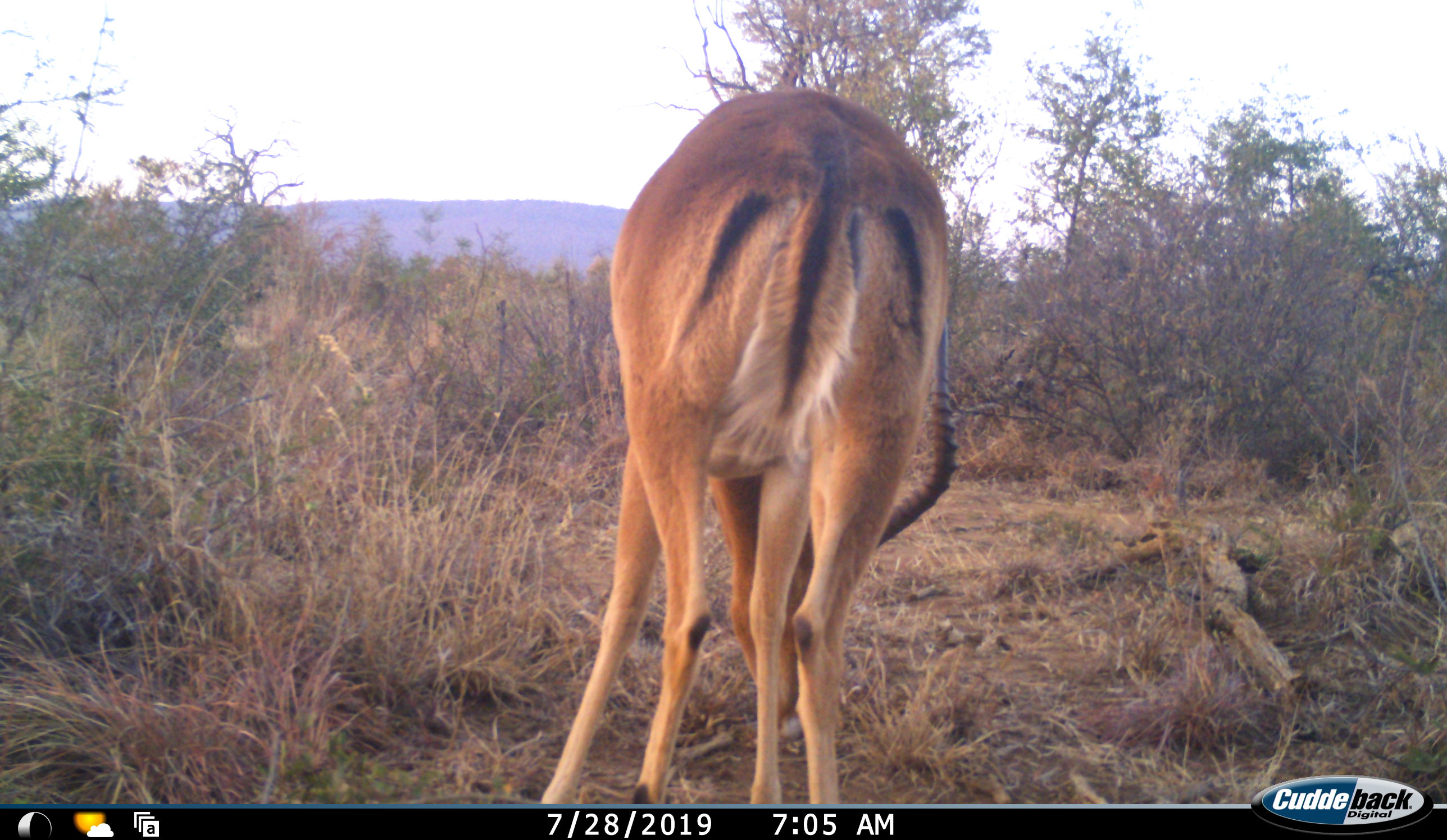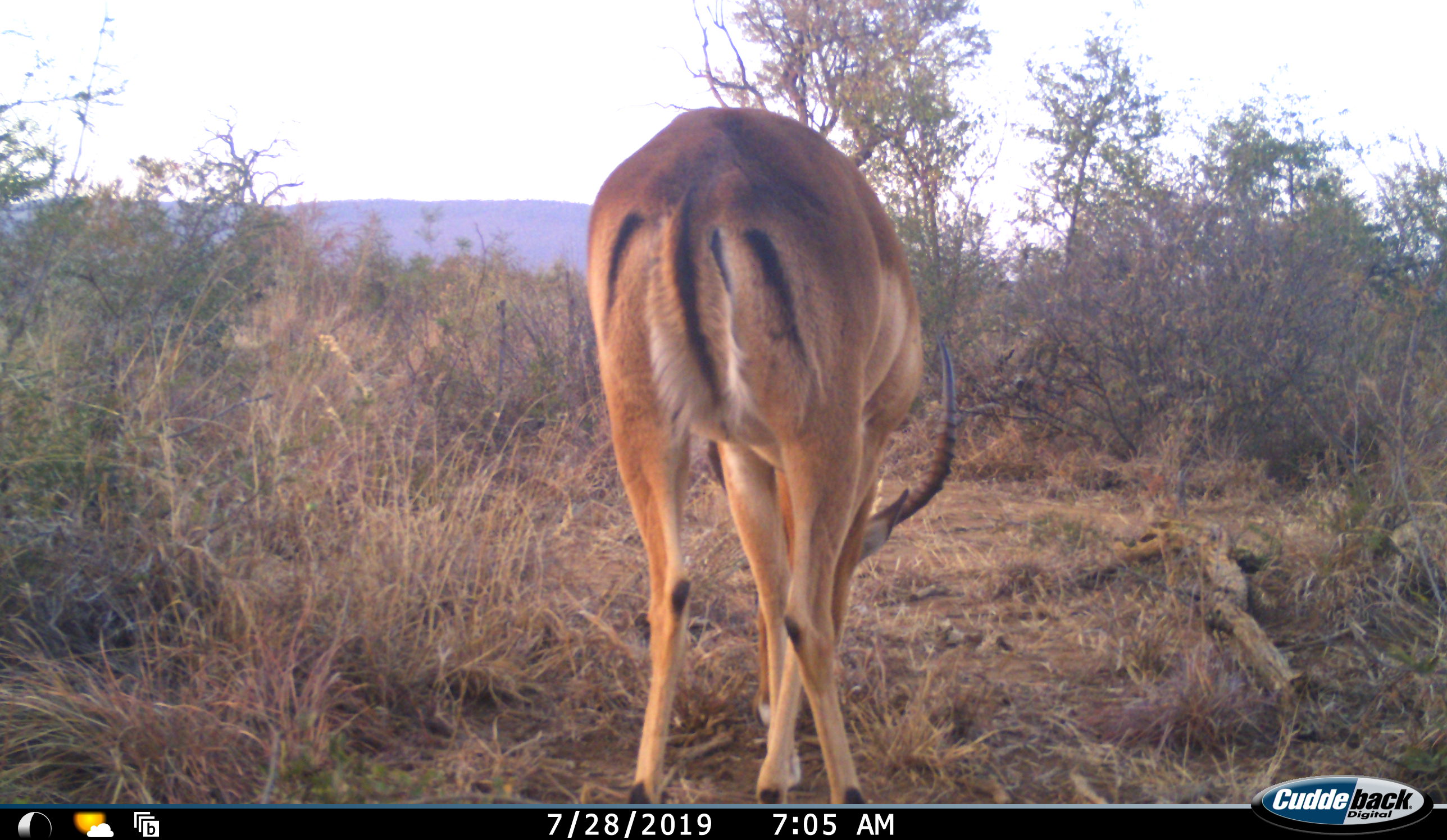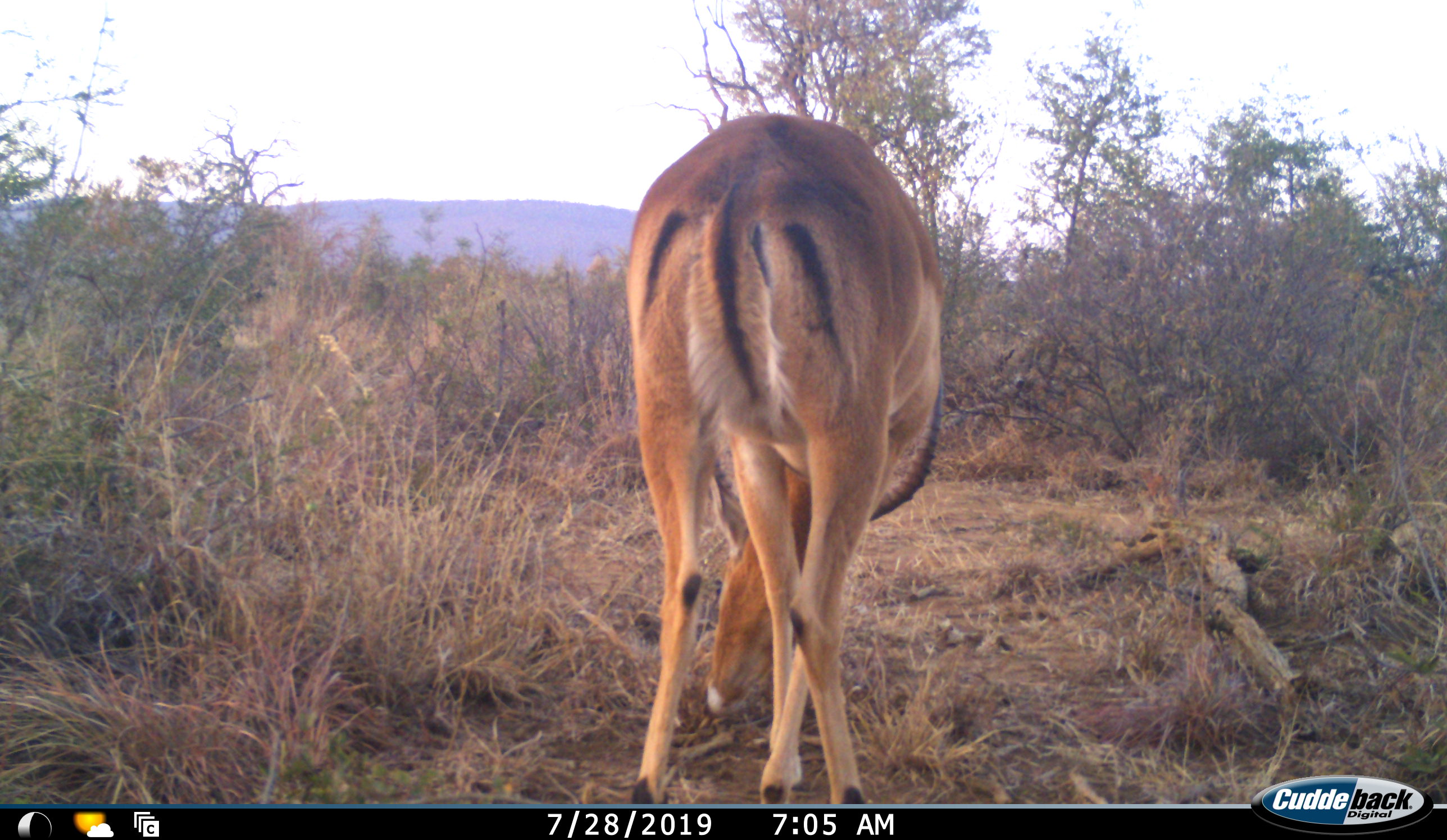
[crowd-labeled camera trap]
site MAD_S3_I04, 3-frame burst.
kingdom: Animalia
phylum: Chordata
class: Mammalia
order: Artiodactyla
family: Bovidae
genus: Aepyceros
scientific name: Aepyceros melampus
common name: impala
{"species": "impala (Aepyceros melampus)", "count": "1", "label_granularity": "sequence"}